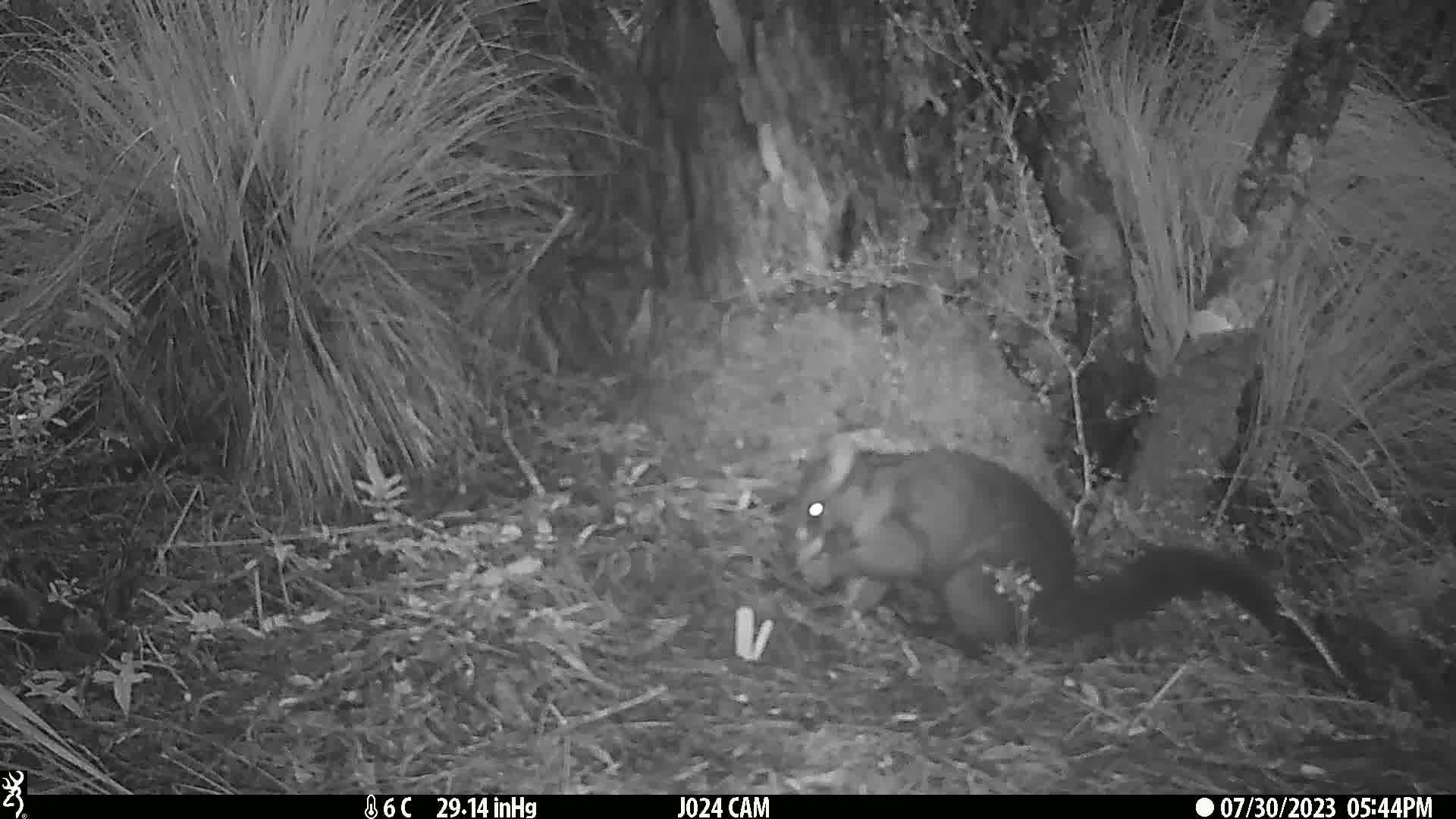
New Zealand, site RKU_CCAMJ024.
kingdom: Animalia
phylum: Chordata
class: Mammalia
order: Diprotodontia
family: Phalangeridae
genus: Trichosurus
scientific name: Trichosurus vulpecula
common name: common brushtail possum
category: possum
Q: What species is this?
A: Possum (common brushtail possum) (Trichosurus vulpecula).